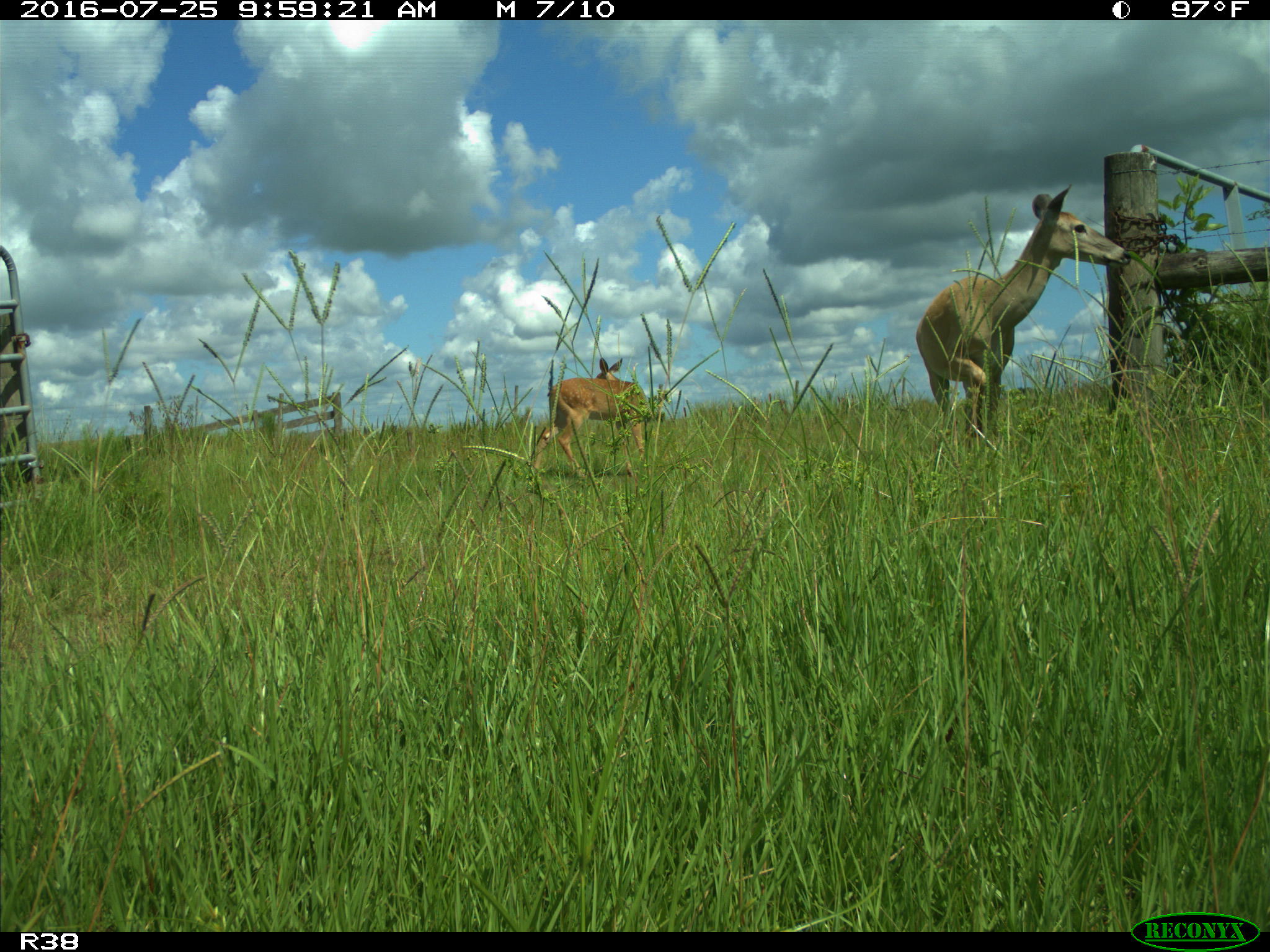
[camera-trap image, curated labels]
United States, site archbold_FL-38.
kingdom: Animalia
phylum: Chordata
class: Mammalia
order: Artiodactyla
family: Cervidae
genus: Odocoileus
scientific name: Odocoileus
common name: deer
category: unidentified deer